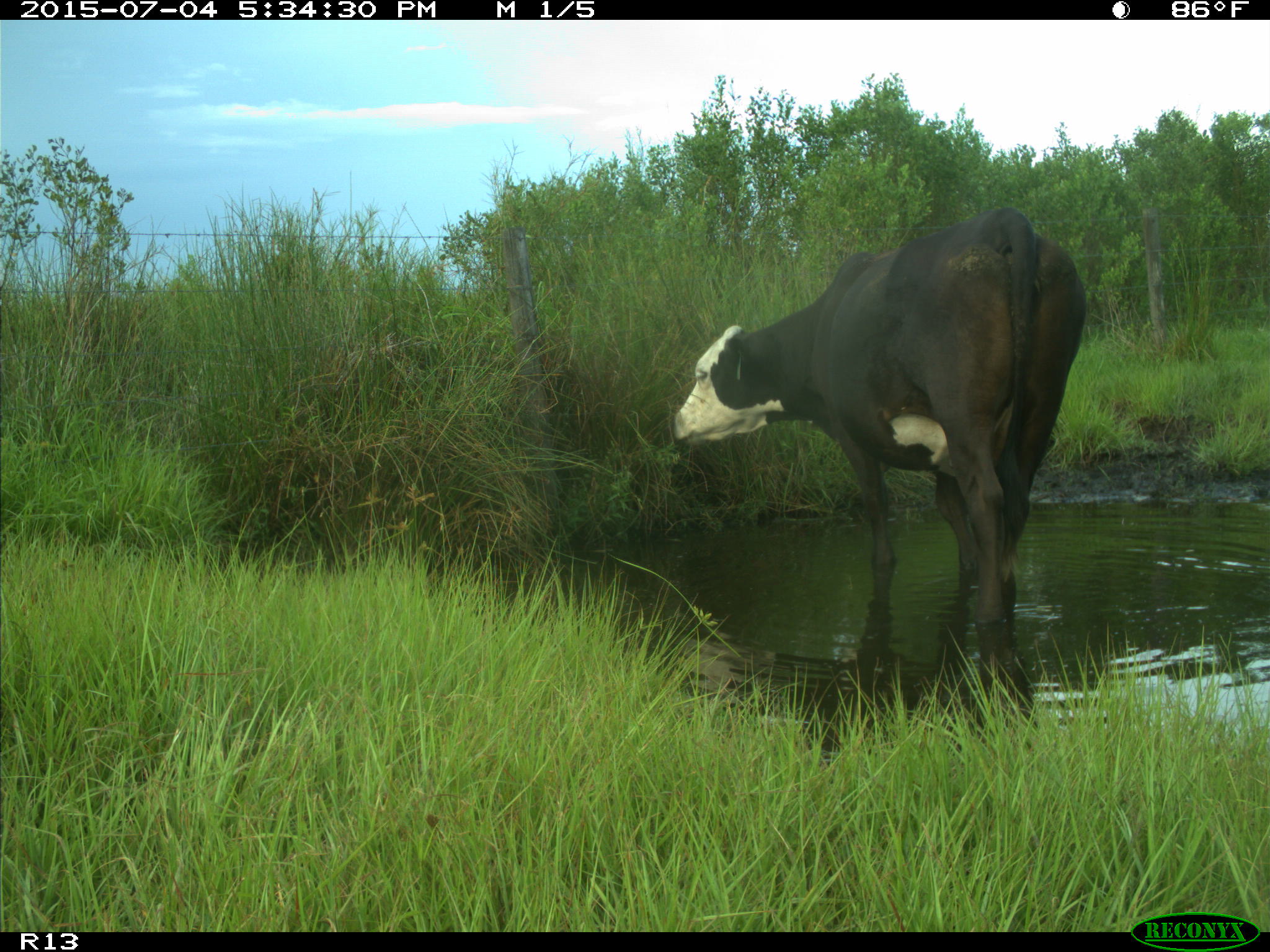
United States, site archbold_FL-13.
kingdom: Animalia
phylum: Chordata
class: Mammalia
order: Artiodactyla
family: Bovidae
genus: Bos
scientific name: Bos taurus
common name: domestic cow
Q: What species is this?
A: Bos taurus (domestic cow).